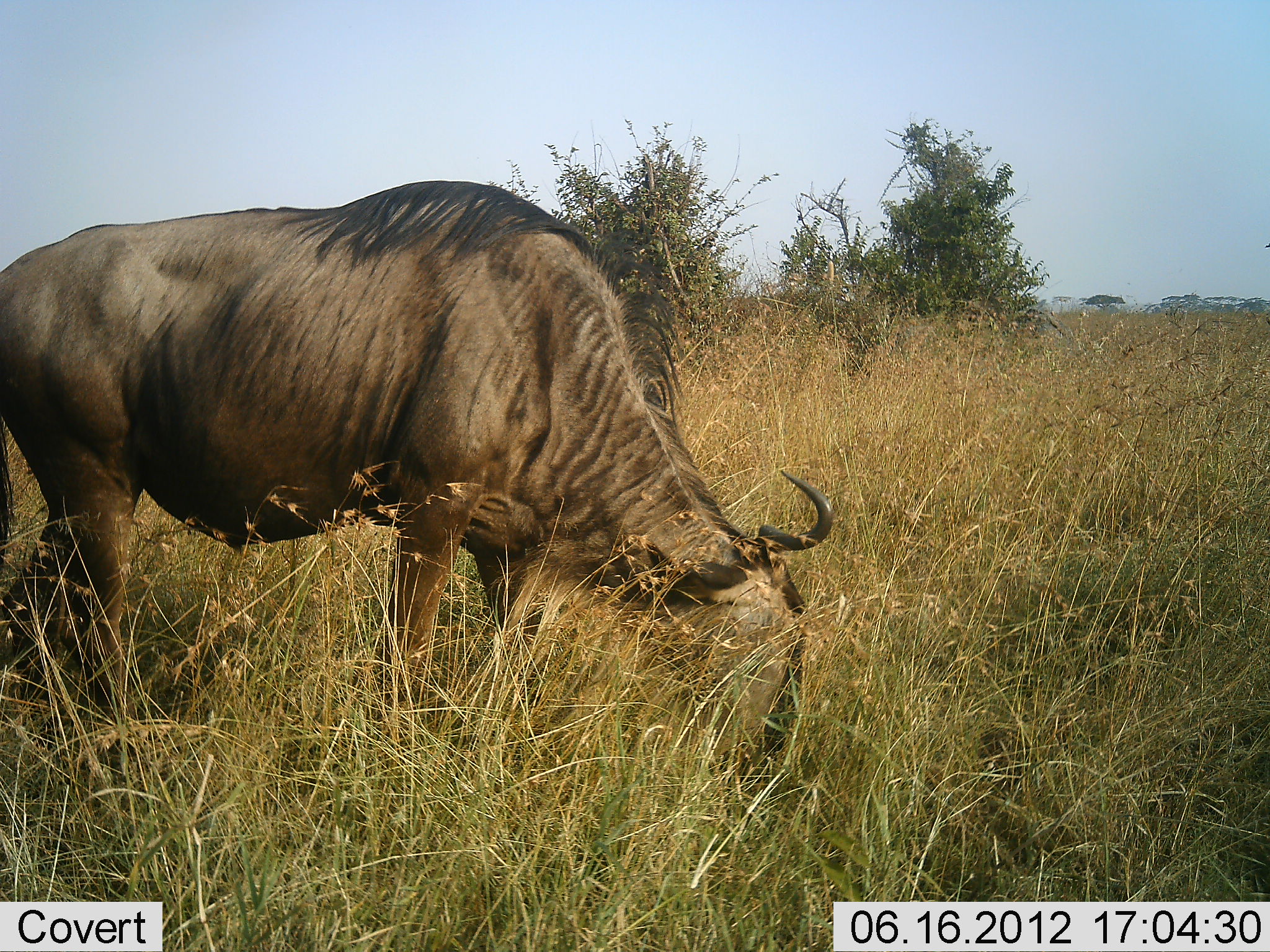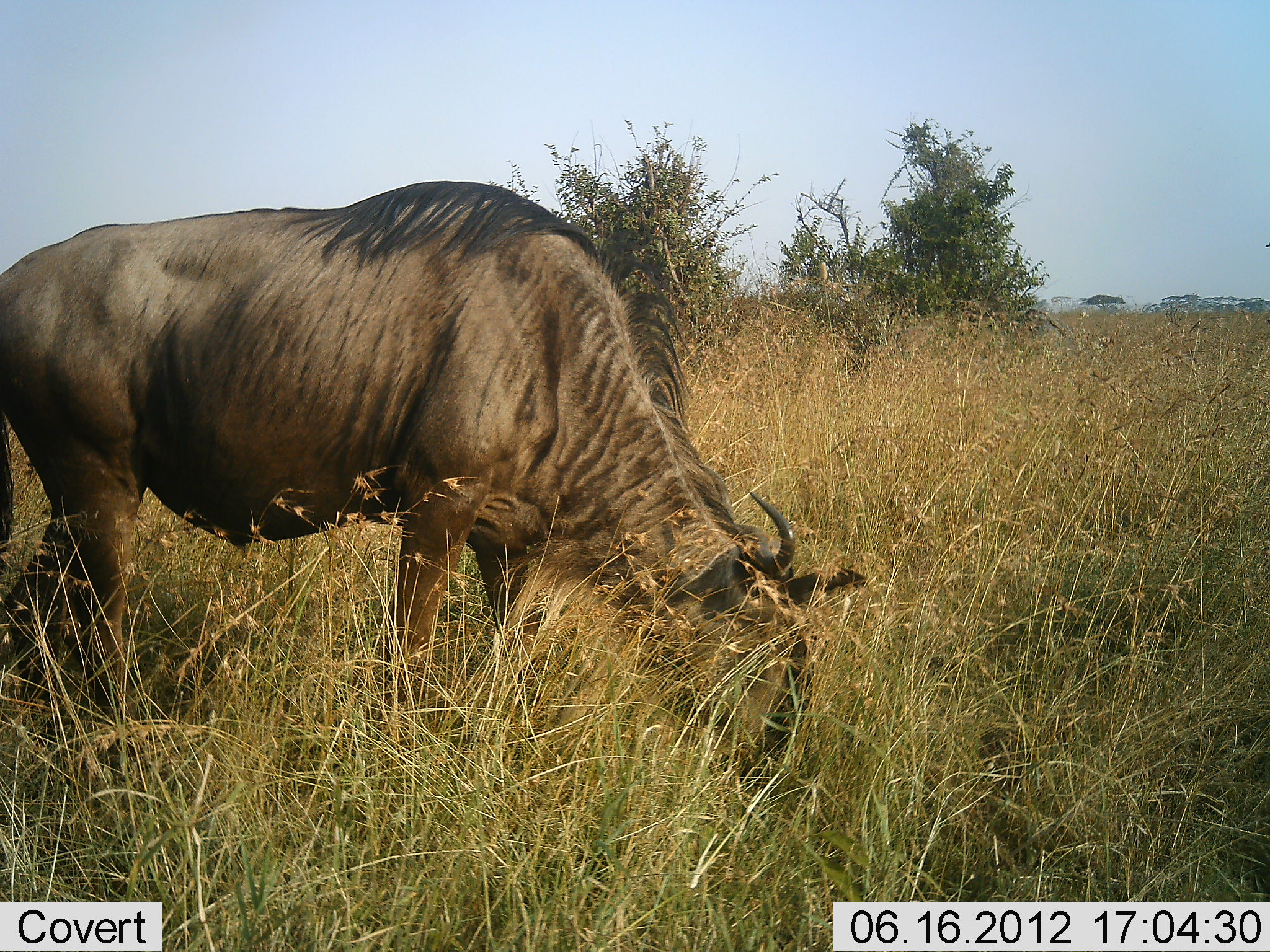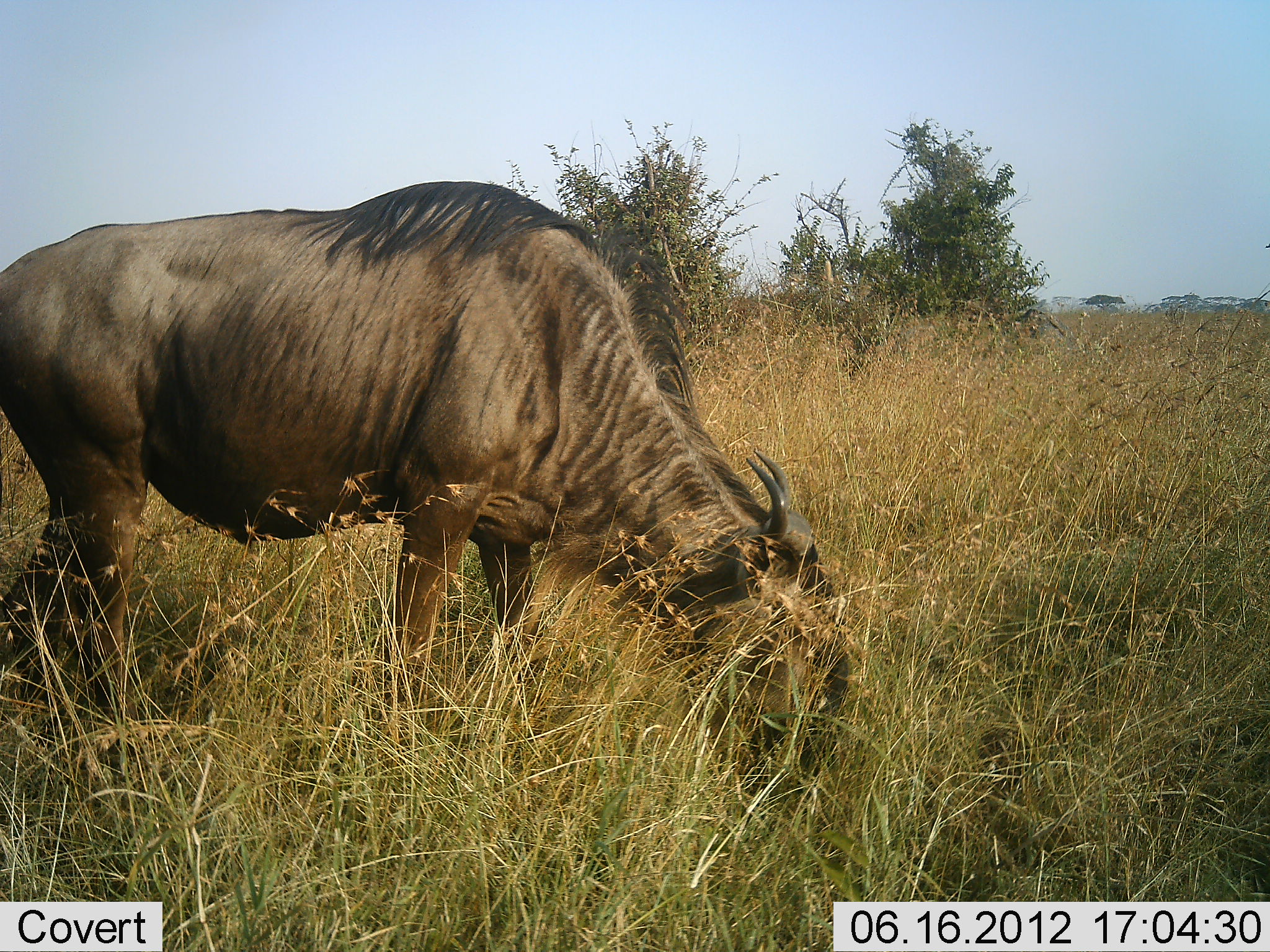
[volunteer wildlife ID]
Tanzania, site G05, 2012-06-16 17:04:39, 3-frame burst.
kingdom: Animalia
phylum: Chordata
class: Mammalia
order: Artiodactyla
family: Bovidae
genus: Connochaetes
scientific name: Connochaetes taurinus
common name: blue wildebeest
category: wildebeest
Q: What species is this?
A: Wildebeest (blue wildebeest) (Connochaetes taurinus).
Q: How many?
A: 1.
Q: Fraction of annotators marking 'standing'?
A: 0%.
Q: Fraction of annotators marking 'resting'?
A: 0%.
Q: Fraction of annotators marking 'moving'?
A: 0%.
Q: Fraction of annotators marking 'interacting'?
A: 0%.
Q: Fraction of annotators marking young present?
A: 0%.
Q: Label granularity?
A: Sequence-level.